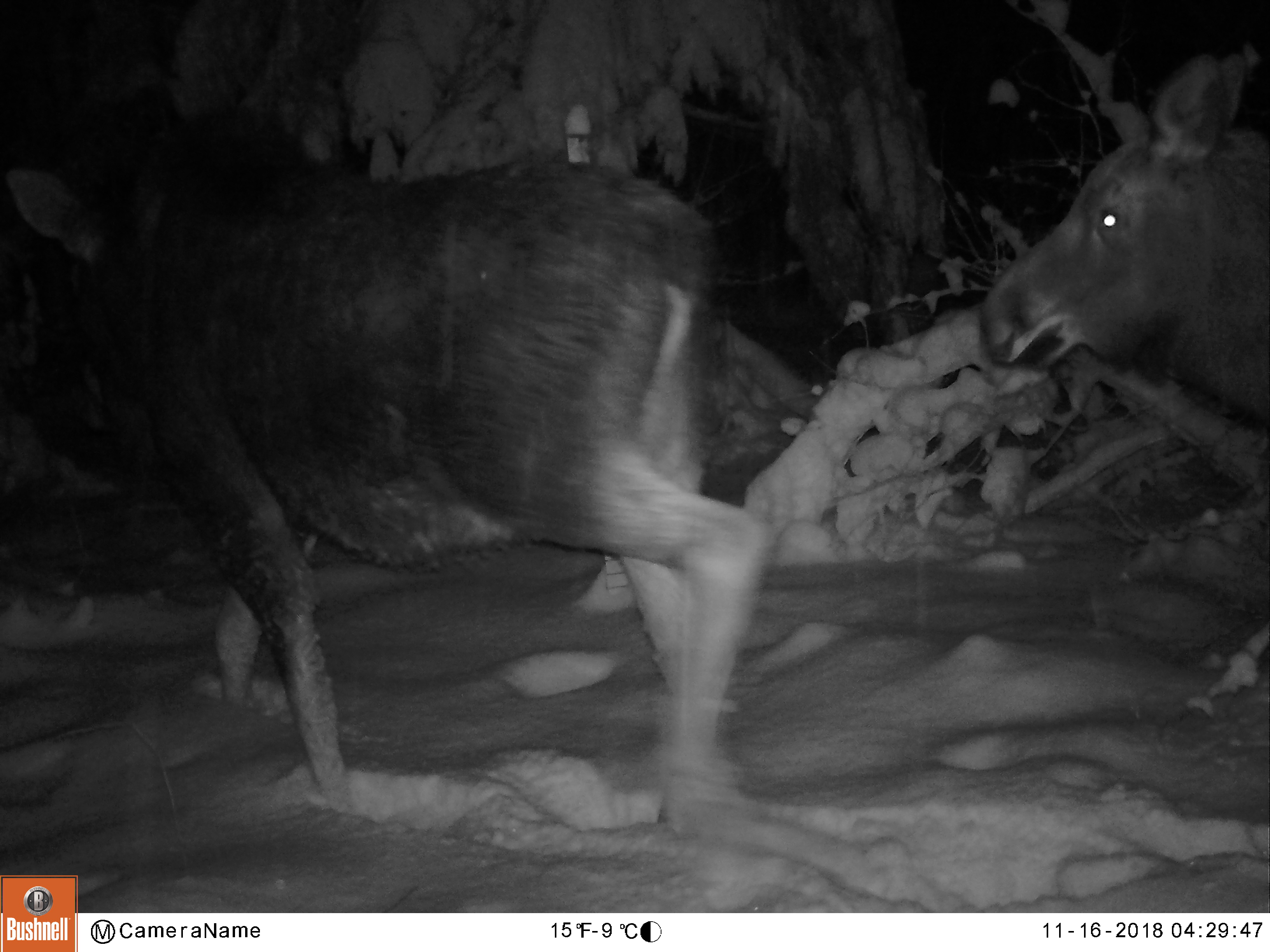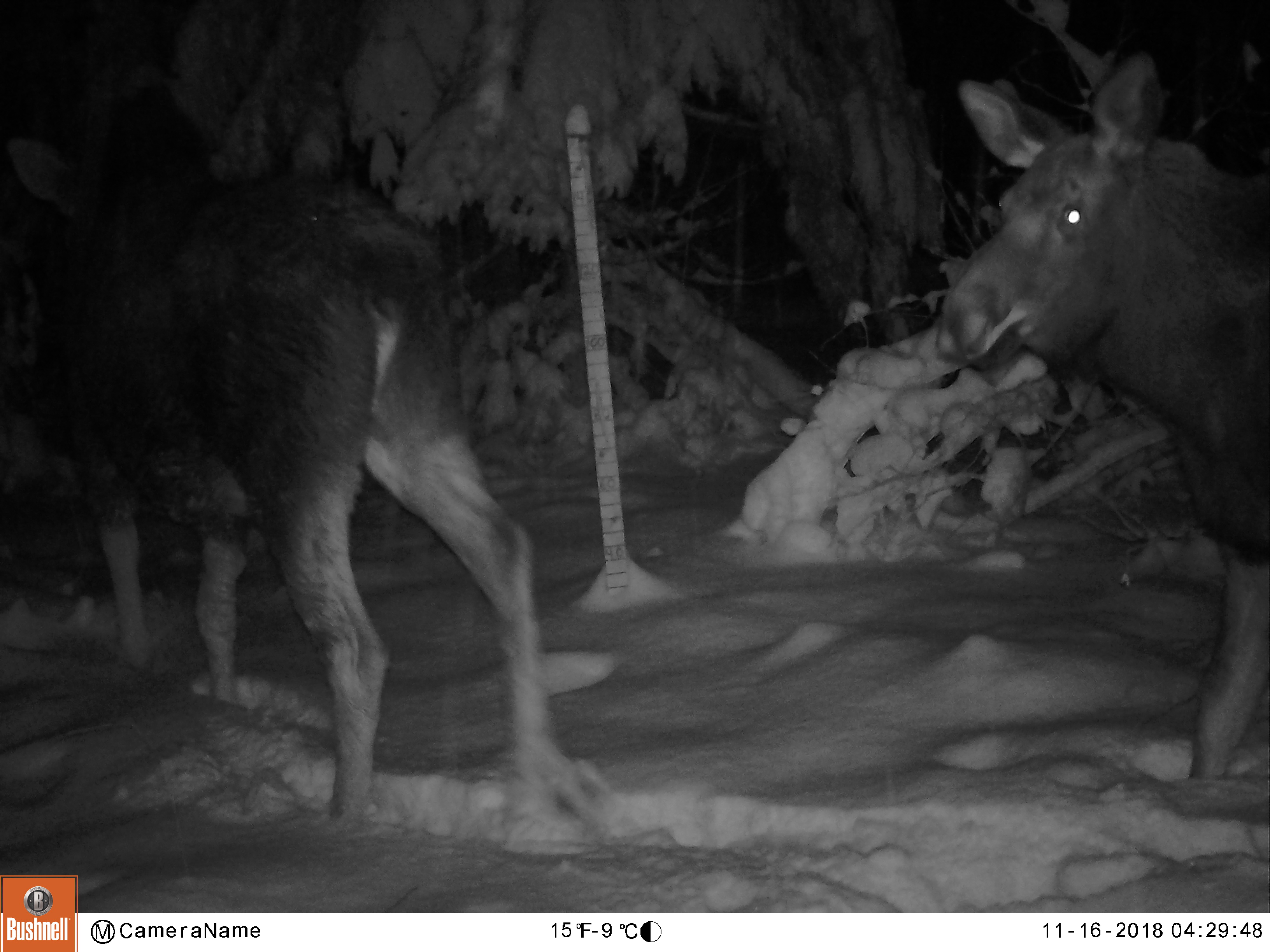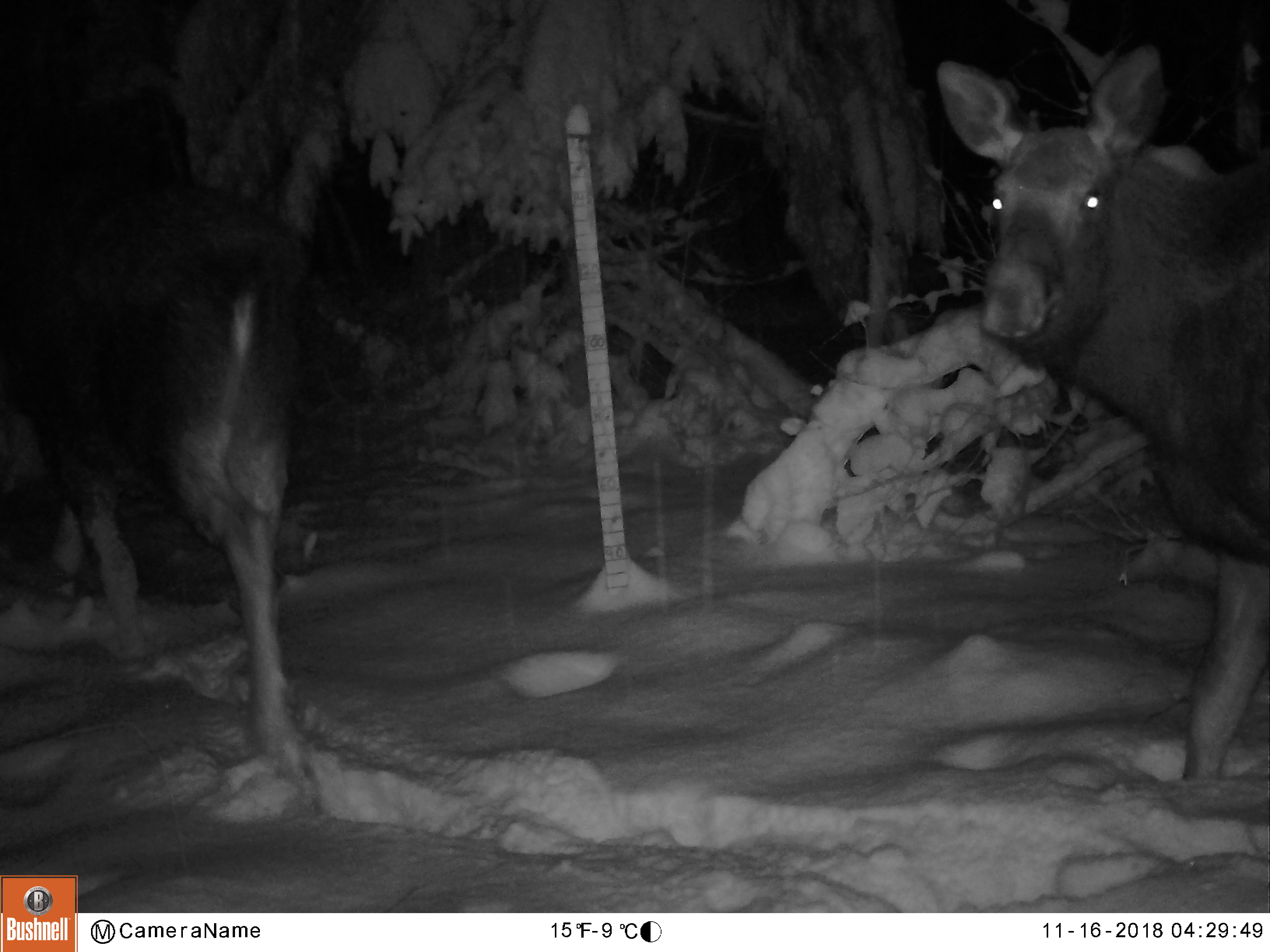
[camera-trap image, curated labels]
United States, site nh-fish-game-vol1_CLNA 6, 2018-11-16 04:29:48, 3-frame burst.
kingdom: Animalia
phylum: Chordata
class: Mammalia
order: Artiodactyla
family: Cervidae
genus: Alces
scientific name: Alces alces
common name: moose